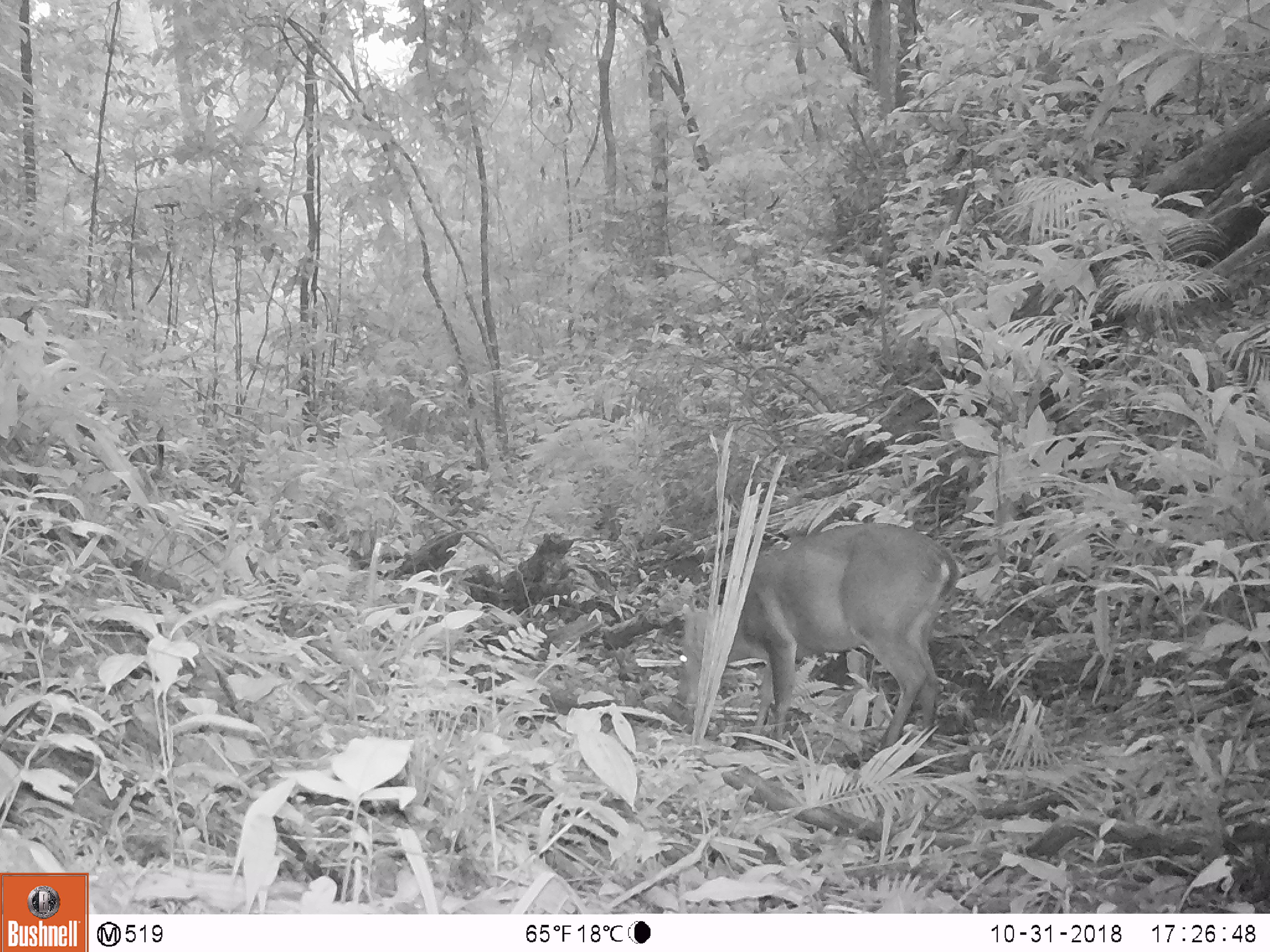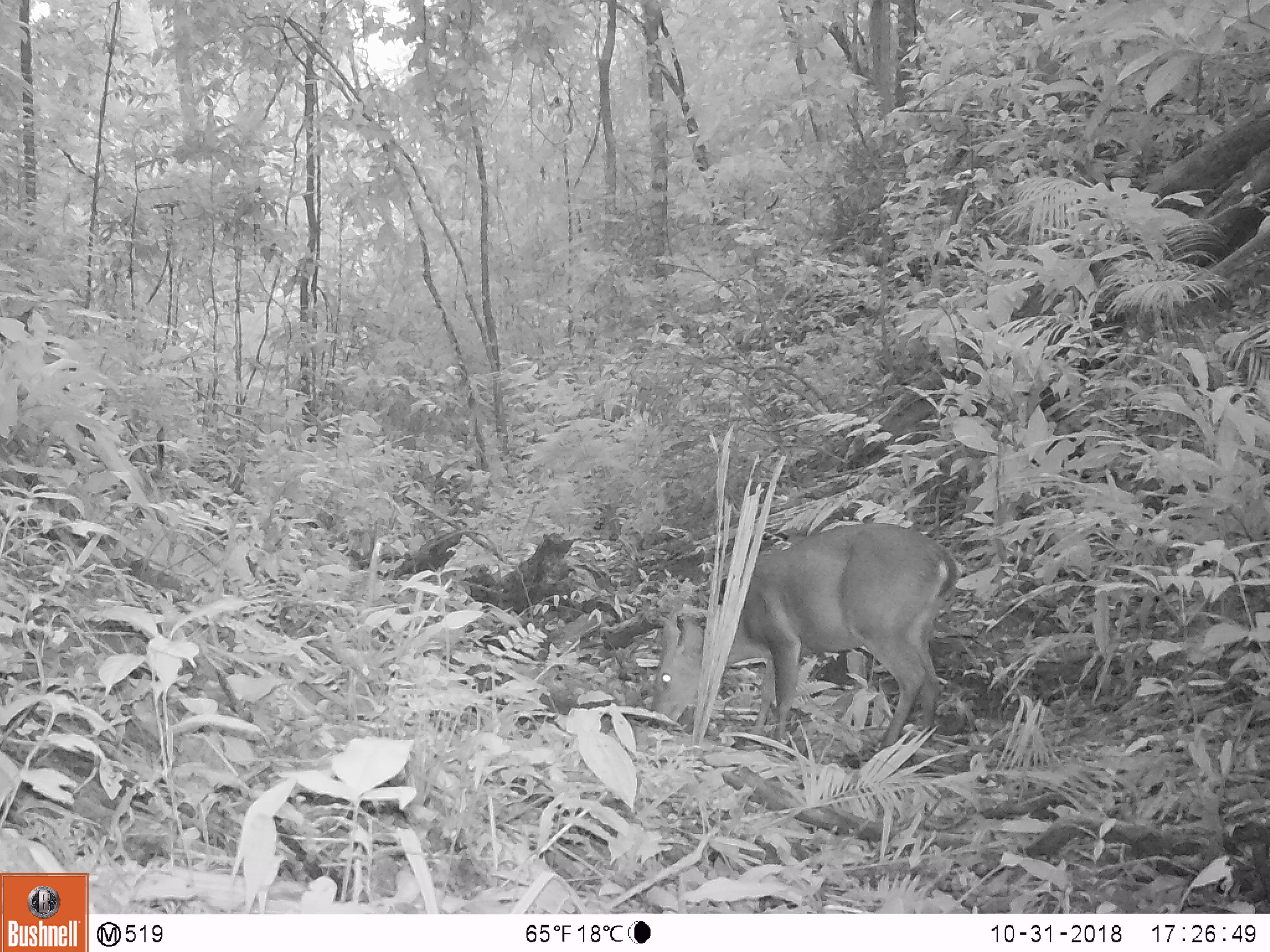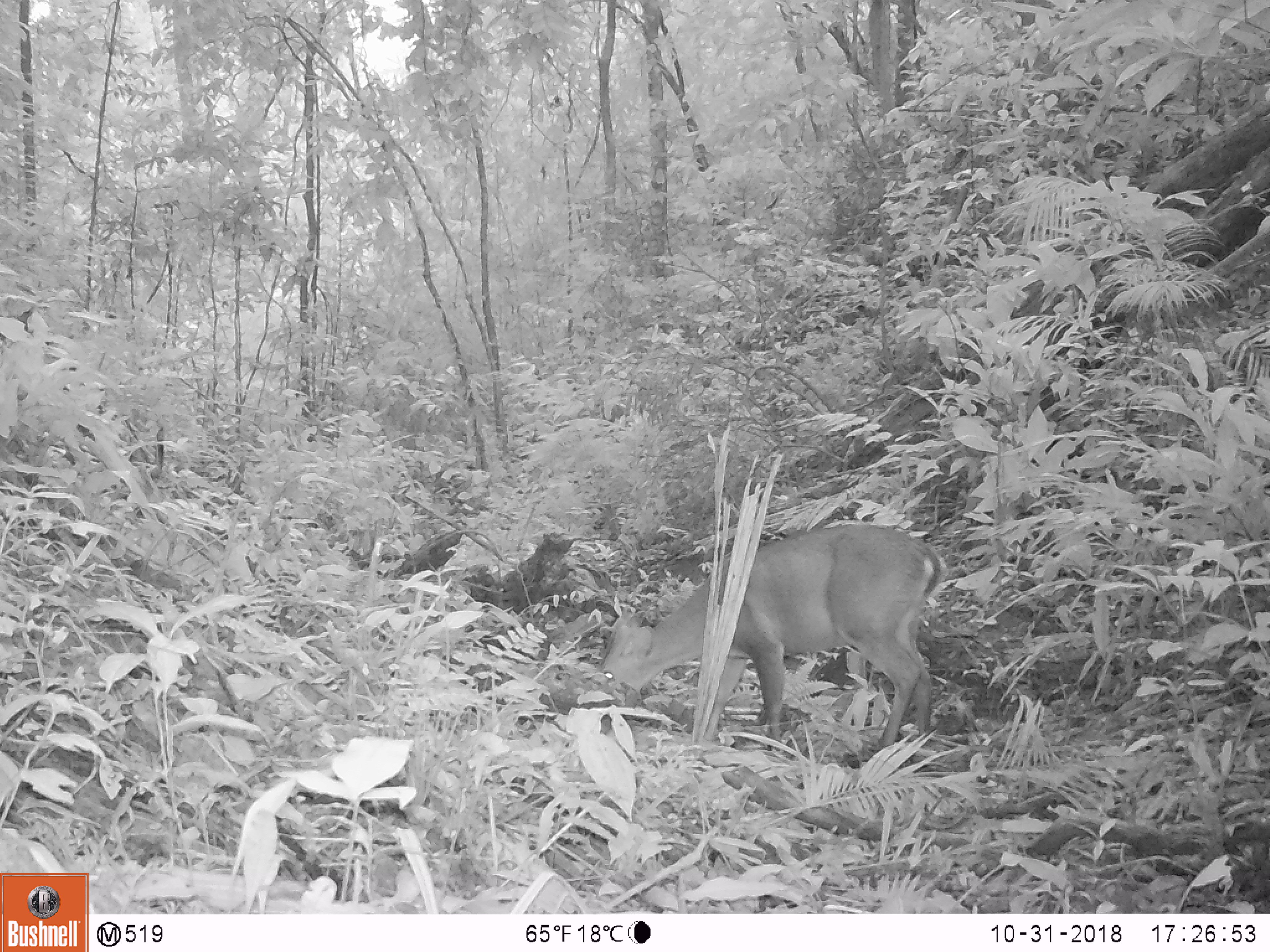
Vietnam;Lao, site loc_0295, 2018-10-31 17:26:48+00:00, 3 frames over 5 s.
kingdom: Animalia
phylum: Chordata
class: Mammalia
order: Artiodactyla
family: Cervidae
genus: Muntiacus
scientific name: Muntiacus vuquangensis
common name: large-antlered muntjac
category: large antlered muntjac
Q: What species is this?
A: Large antlered muntjac (large-antlered muntjac) (Muntiacus vuquangensis).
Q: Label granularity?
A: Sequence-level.